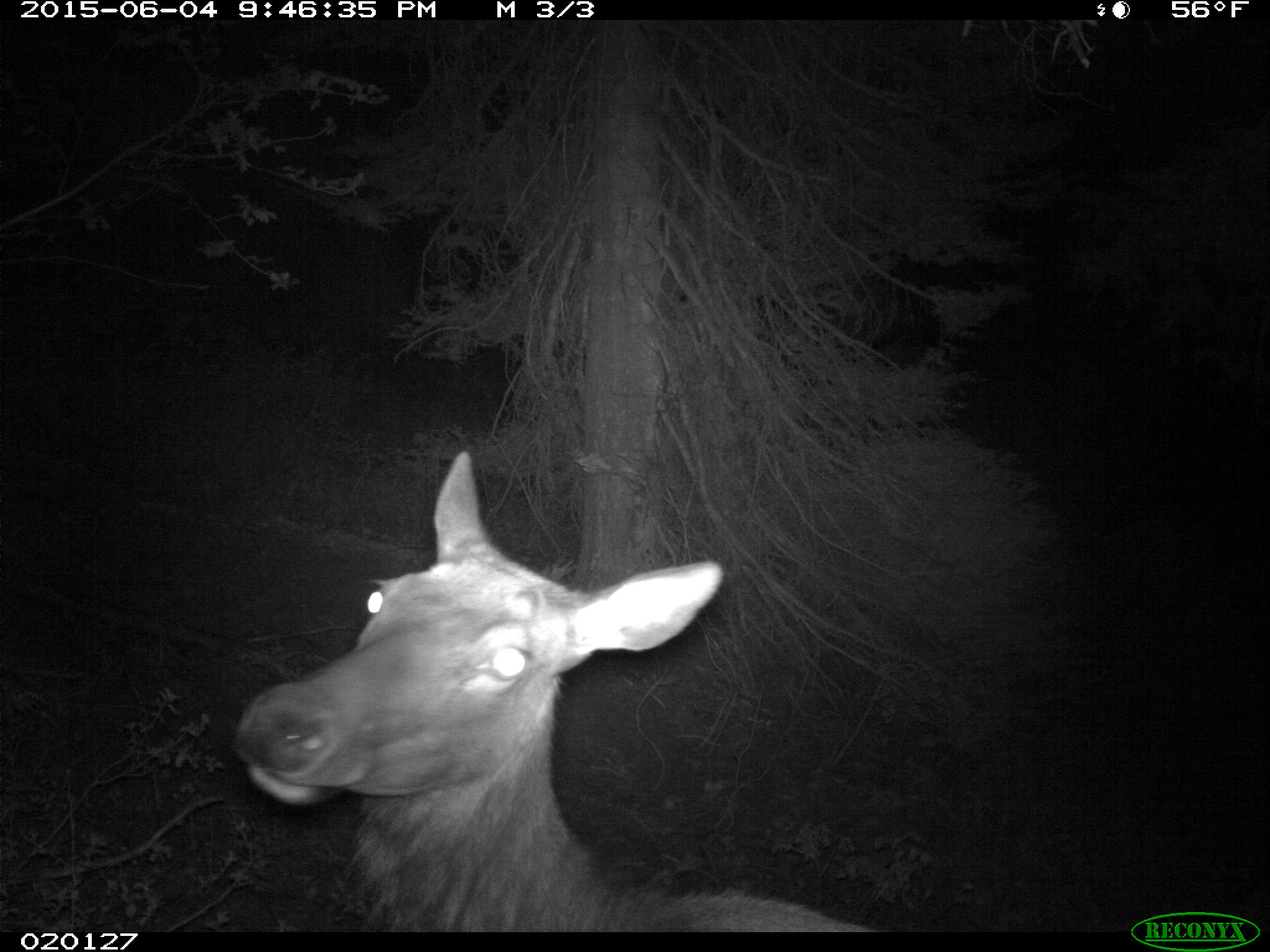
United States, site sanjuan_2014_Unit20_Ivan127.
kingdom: Animalia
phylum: Chordata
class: Mammalia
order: Artiodactyla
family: Cervidae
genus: Cervus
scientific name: Cervus elaphus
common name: red deer